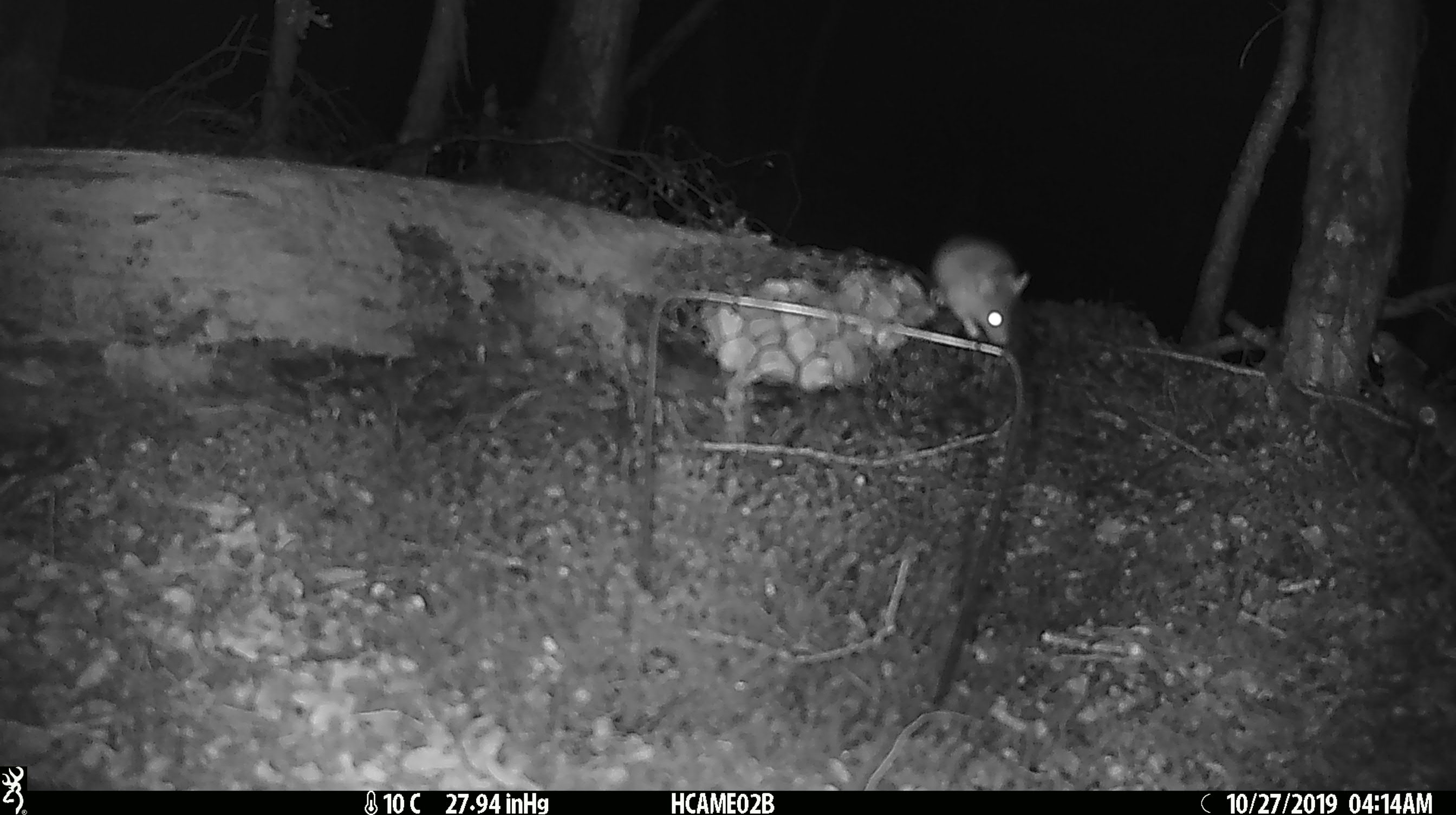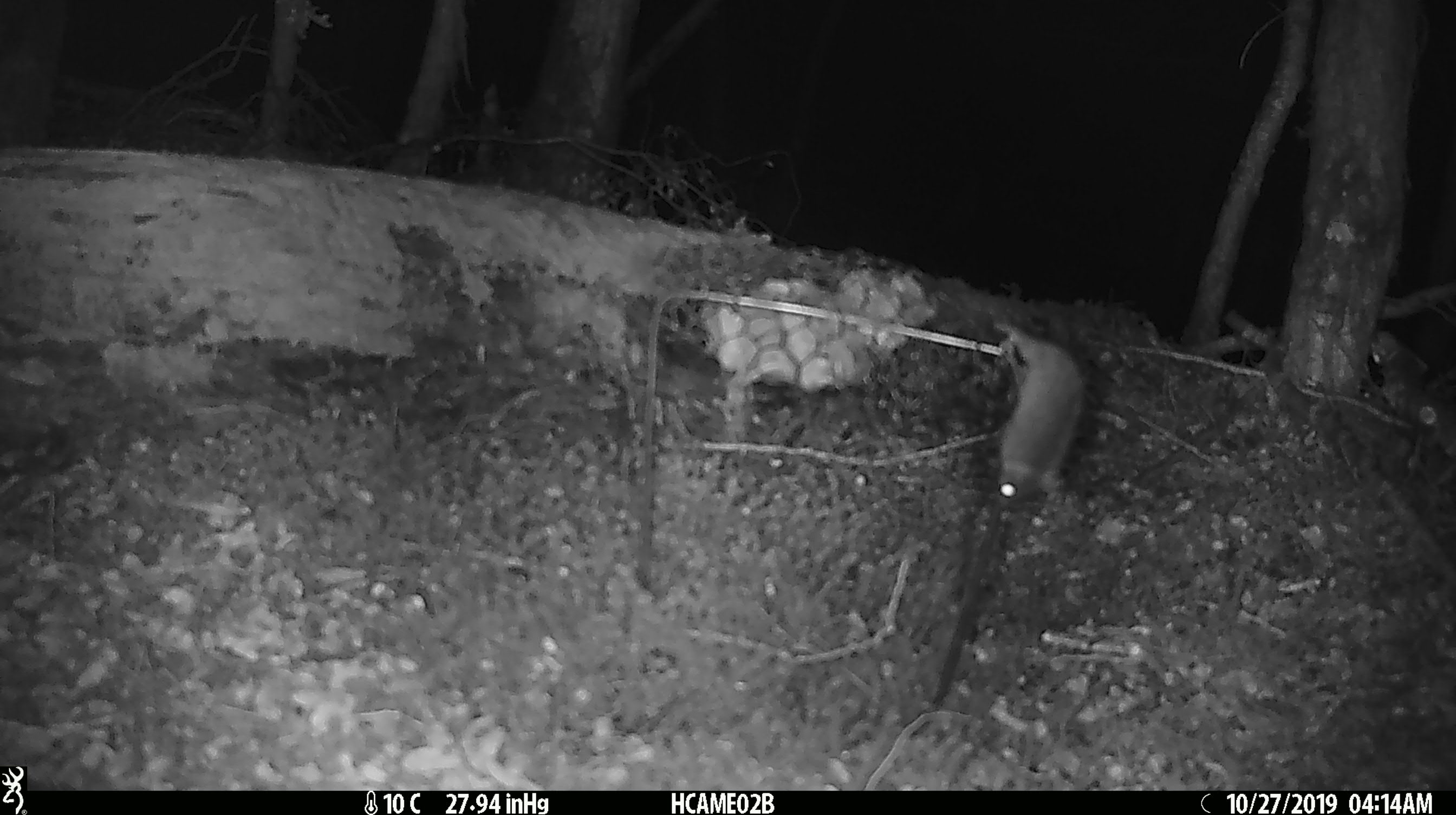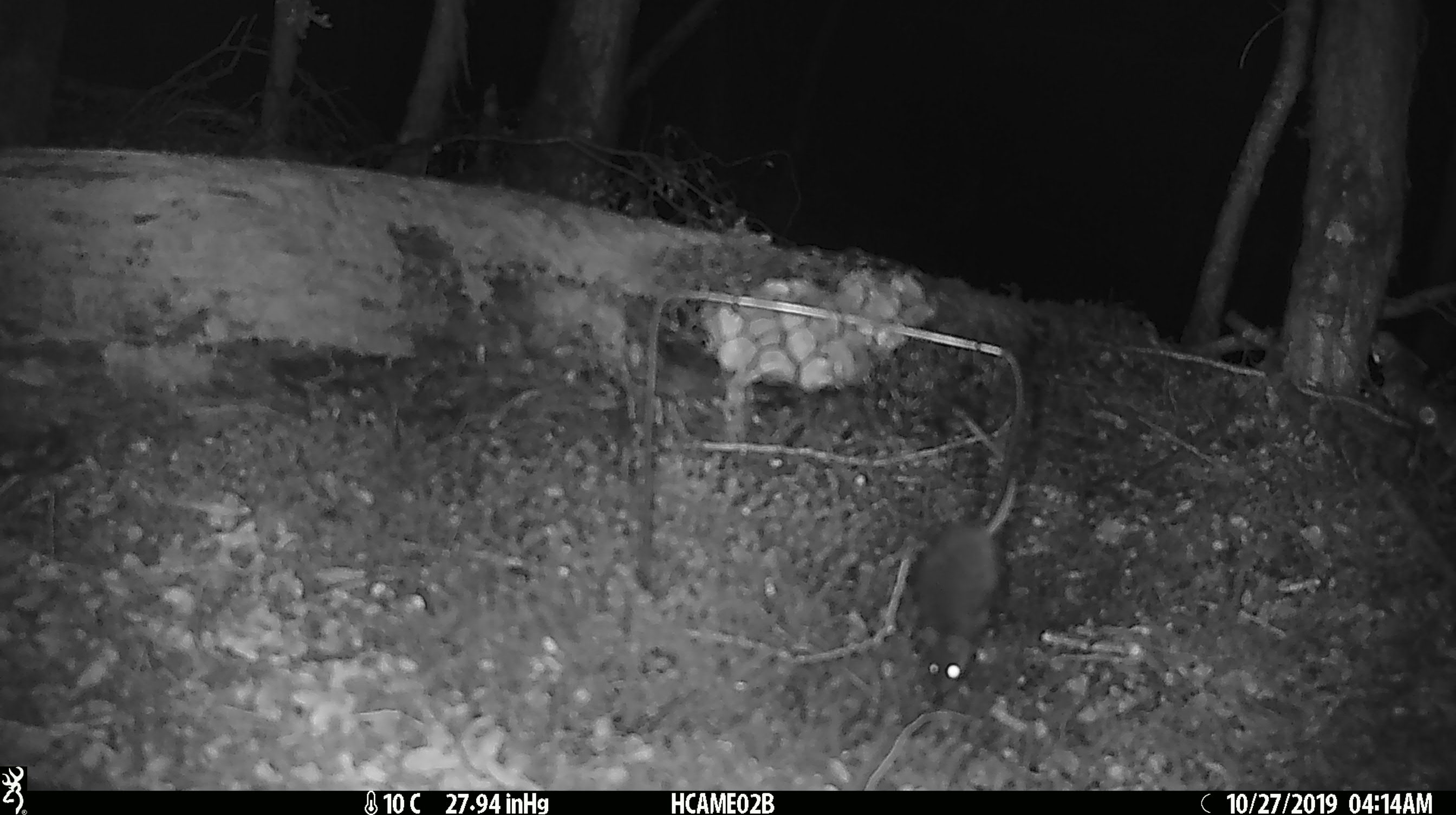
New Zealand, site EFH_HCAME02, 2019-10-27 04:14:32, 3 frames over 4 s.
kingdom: Animalia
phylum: Chordata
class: Mammalia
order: Rodentia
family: Muridae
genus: Mus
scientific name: Mus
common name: mouse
Mouse (Mus).